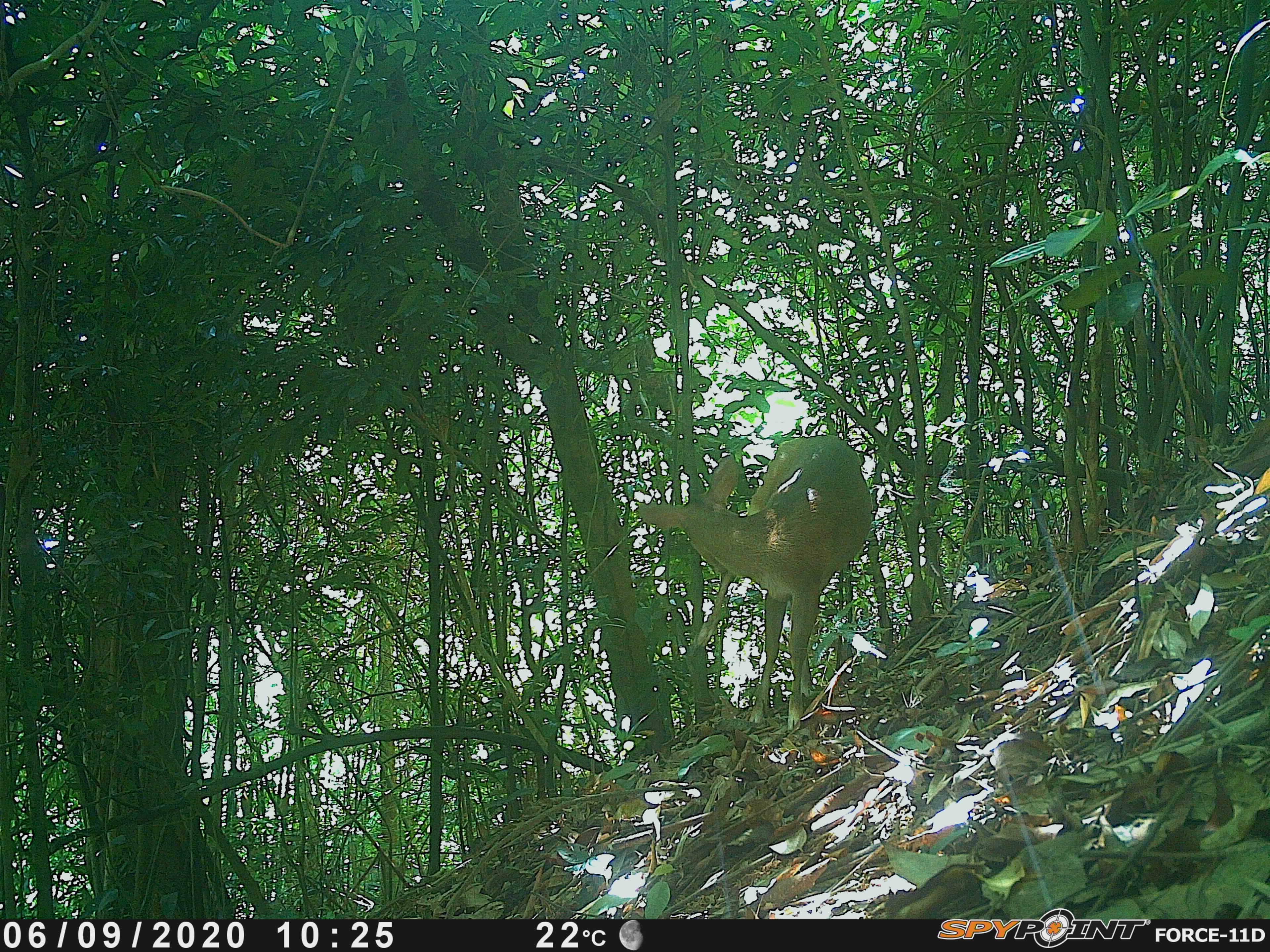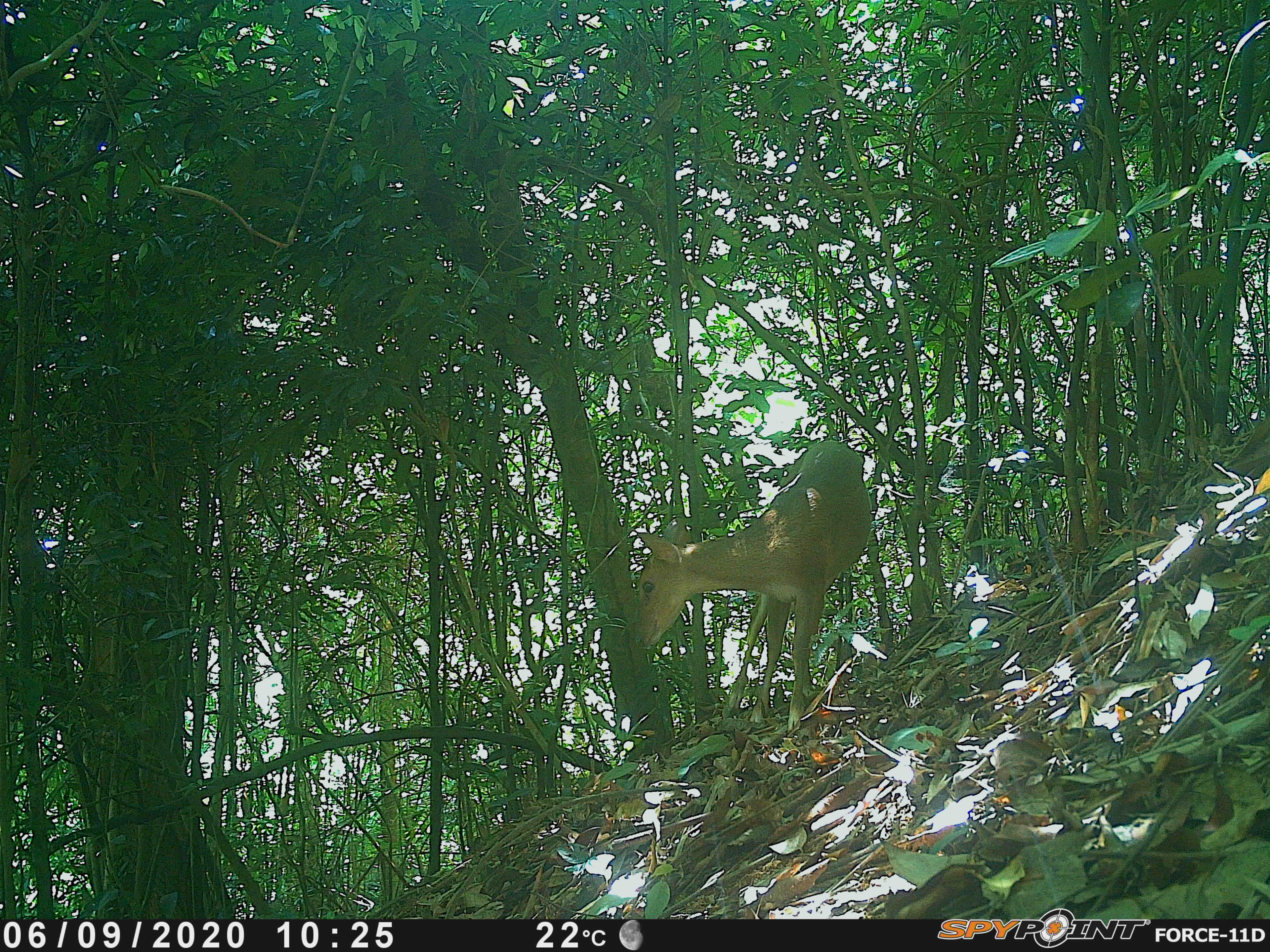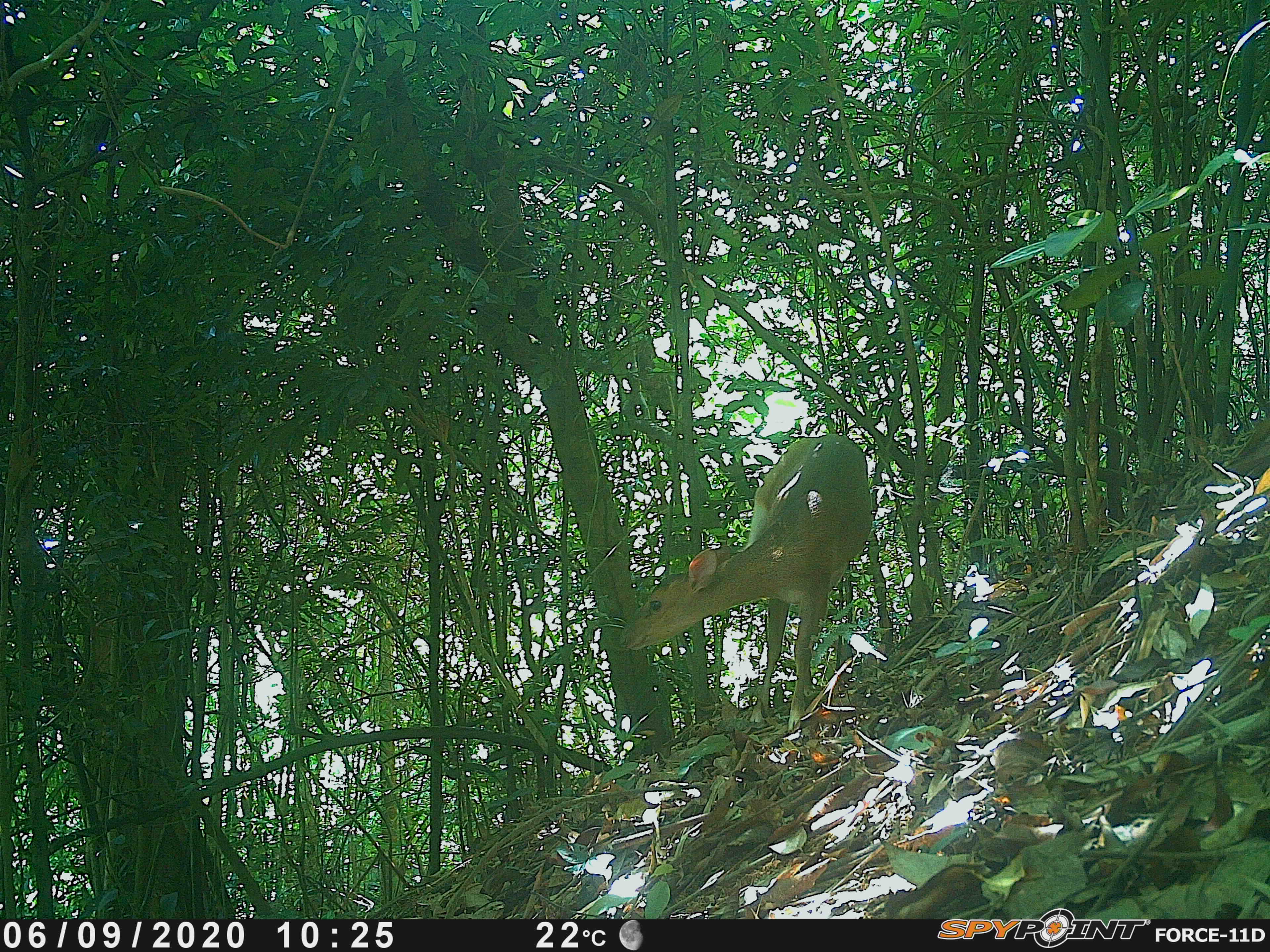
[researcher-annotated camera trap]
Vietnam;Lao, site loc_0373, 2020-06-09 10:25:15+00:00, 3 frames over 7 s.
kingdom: Animalia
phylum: Chordata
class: Mammalia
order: Artiodactyla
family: Cervidae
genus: Muntiacus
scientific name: Muntiacus vuquangensis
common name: large-antlered muntjac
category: large antlered muntjac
Large antlered muntjac (large-antlered muntjac) (Muntiacus vuquangensis). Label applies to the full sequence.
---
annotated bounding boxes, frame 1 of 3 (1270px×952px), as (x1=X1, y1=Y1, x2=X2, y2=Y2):
large antlered muntjac: (x1=636, y1=434, x2=872, y2=732)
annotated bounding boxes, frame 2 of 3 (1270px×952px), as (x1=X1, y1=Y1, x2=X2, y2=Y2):
large antlered muntjac: (x1=628, y1=437, x2=872, y2=731)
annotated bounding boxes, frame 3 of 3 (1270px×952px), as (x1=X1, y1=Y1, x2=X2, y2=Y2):
large antlered muntjac: (x1=621, y1=432, x2=872, y2=732)